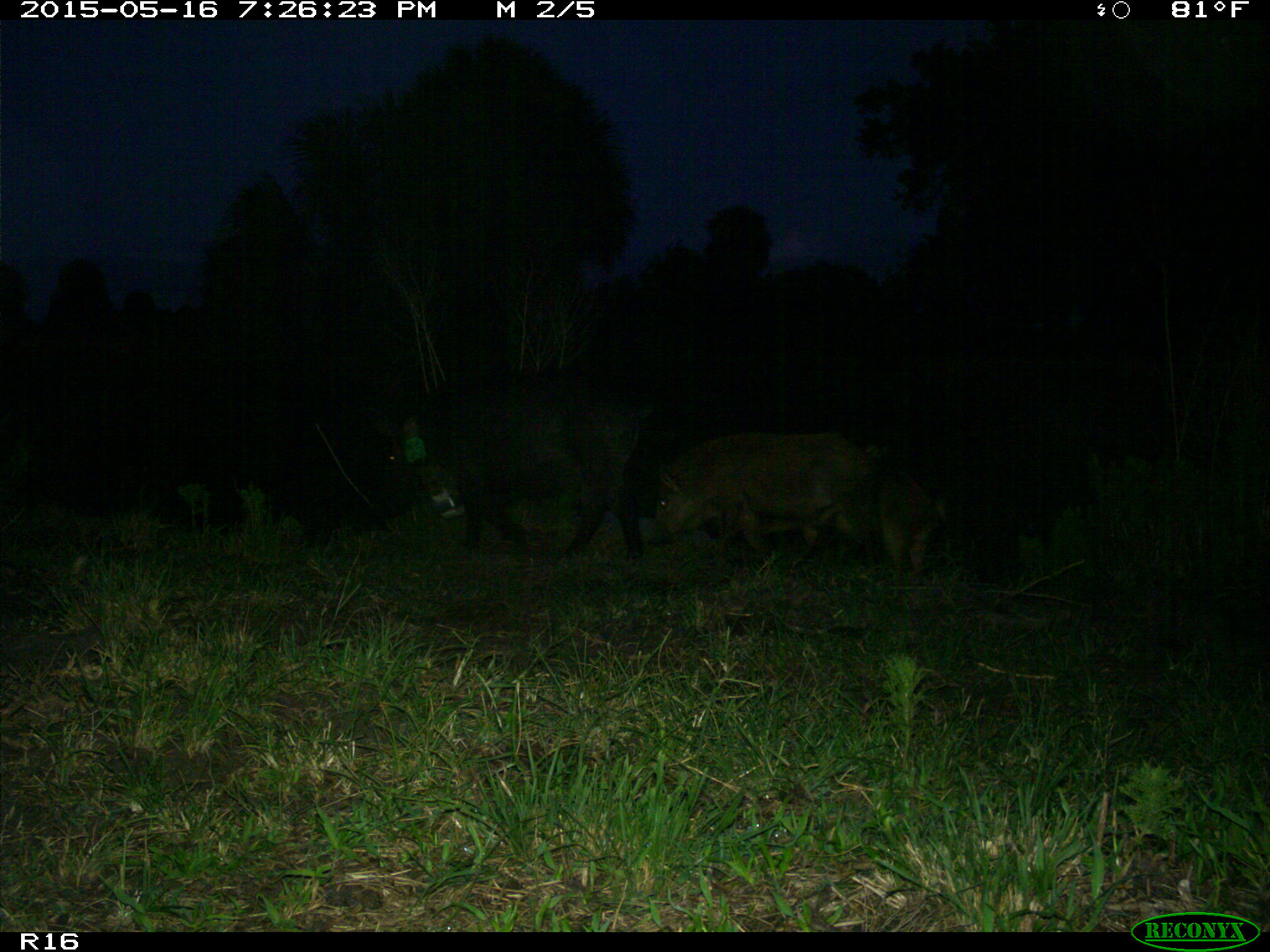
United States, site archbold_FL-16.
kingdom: Animalia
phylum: Chordata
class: Mammalia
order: Artiodactyla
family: Suidae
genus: Sus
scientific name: Sus scrofa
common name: wild boar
Sus scrofa (wild boar).